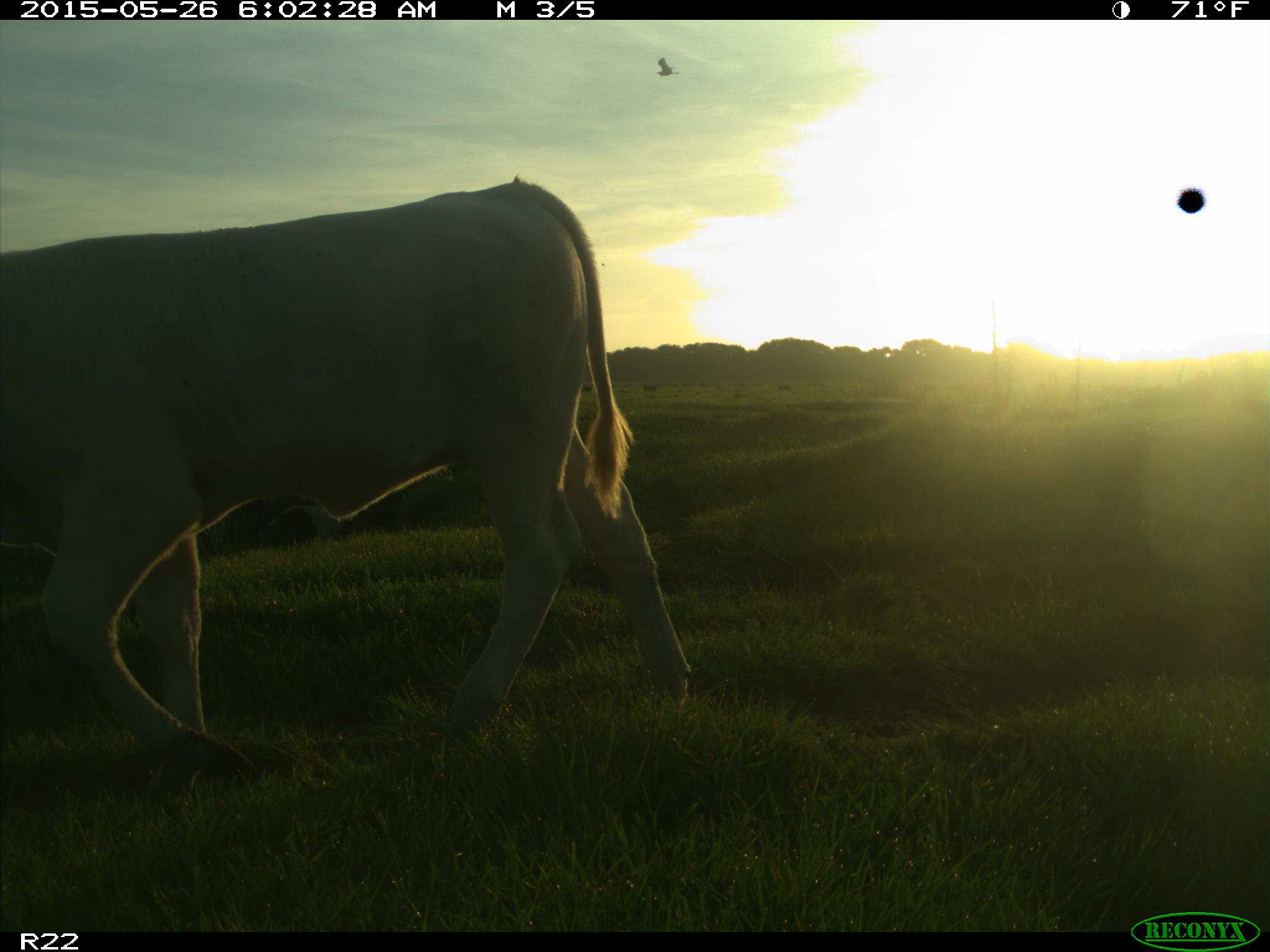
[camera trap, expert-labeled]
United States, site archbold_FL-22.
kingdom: Animalia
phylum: Chordata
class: Mammalia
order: Artiodactyla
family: Bovidae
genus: Bos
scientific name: Bos taurus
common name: domestic cow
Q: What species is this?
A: Bos taurus (domestic cow).